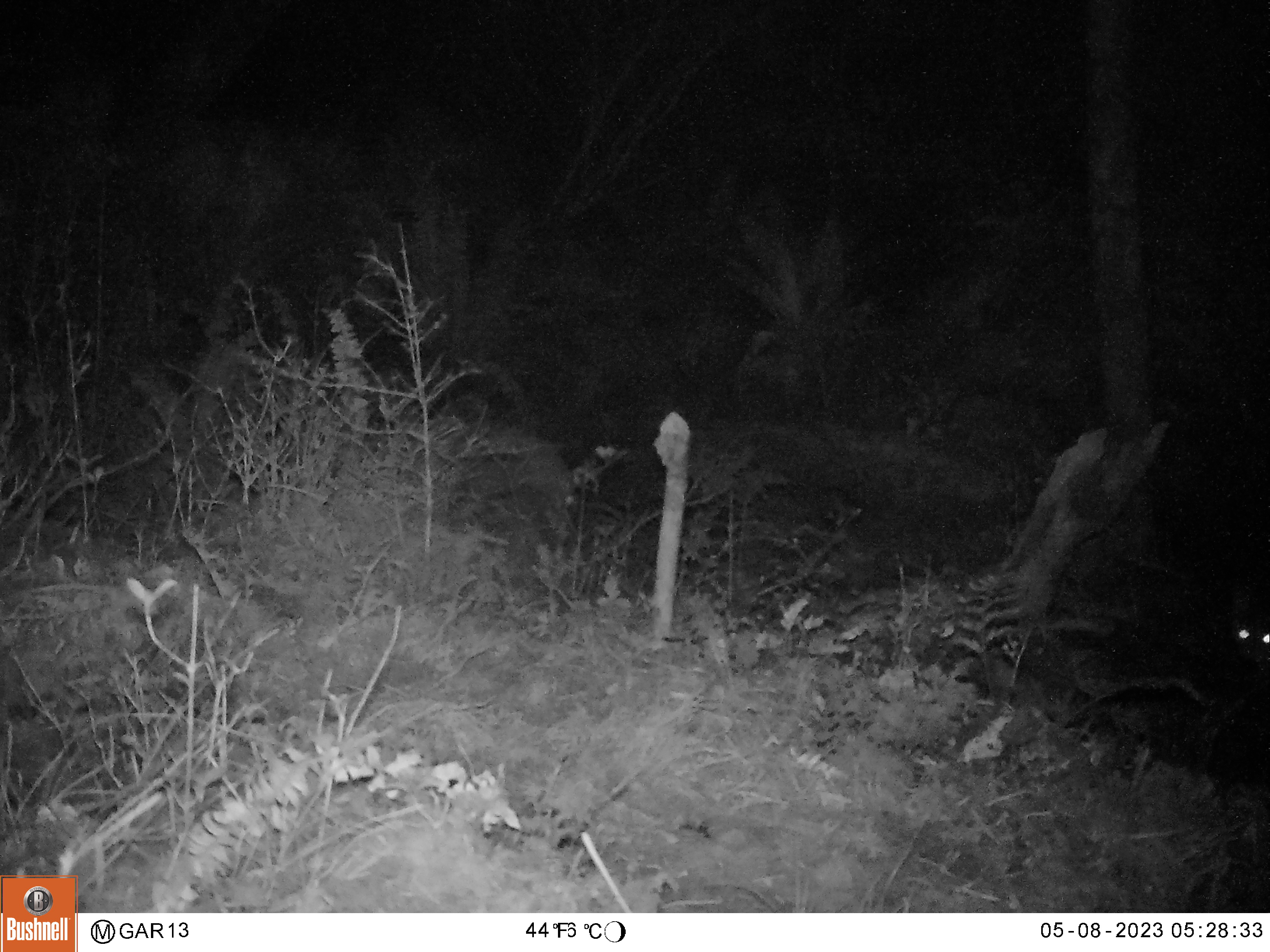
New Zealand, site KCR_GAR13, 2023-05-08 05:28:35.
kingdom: Animalia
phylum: Chordata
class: Mammalia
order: Diprotodontia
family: Phalangeridae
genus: Trichosurus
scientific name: Trichosurus vulpecula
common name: common brushtail possum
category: possum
Possum (common brushtail possum) (Trichosurus vulpecula).